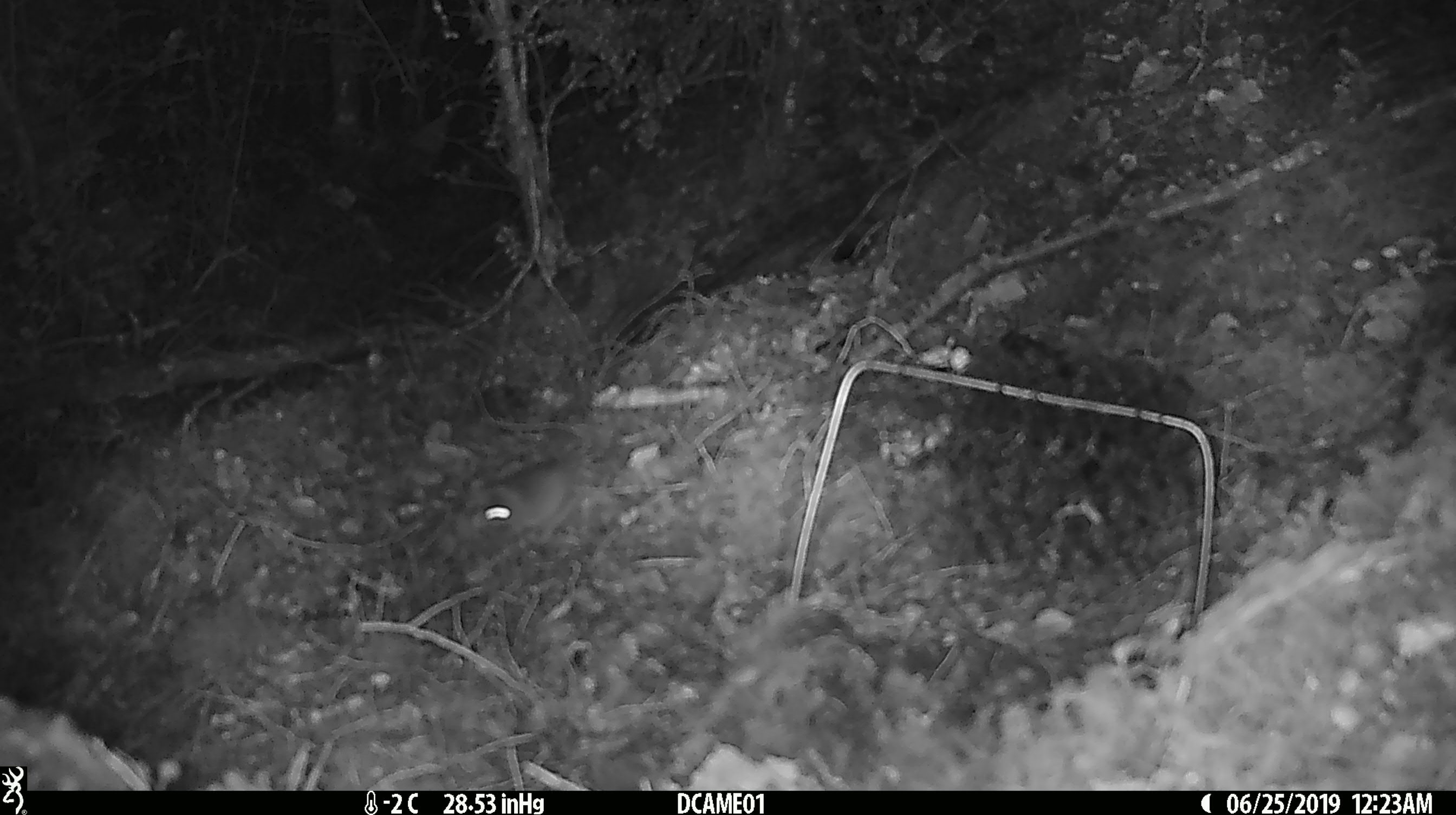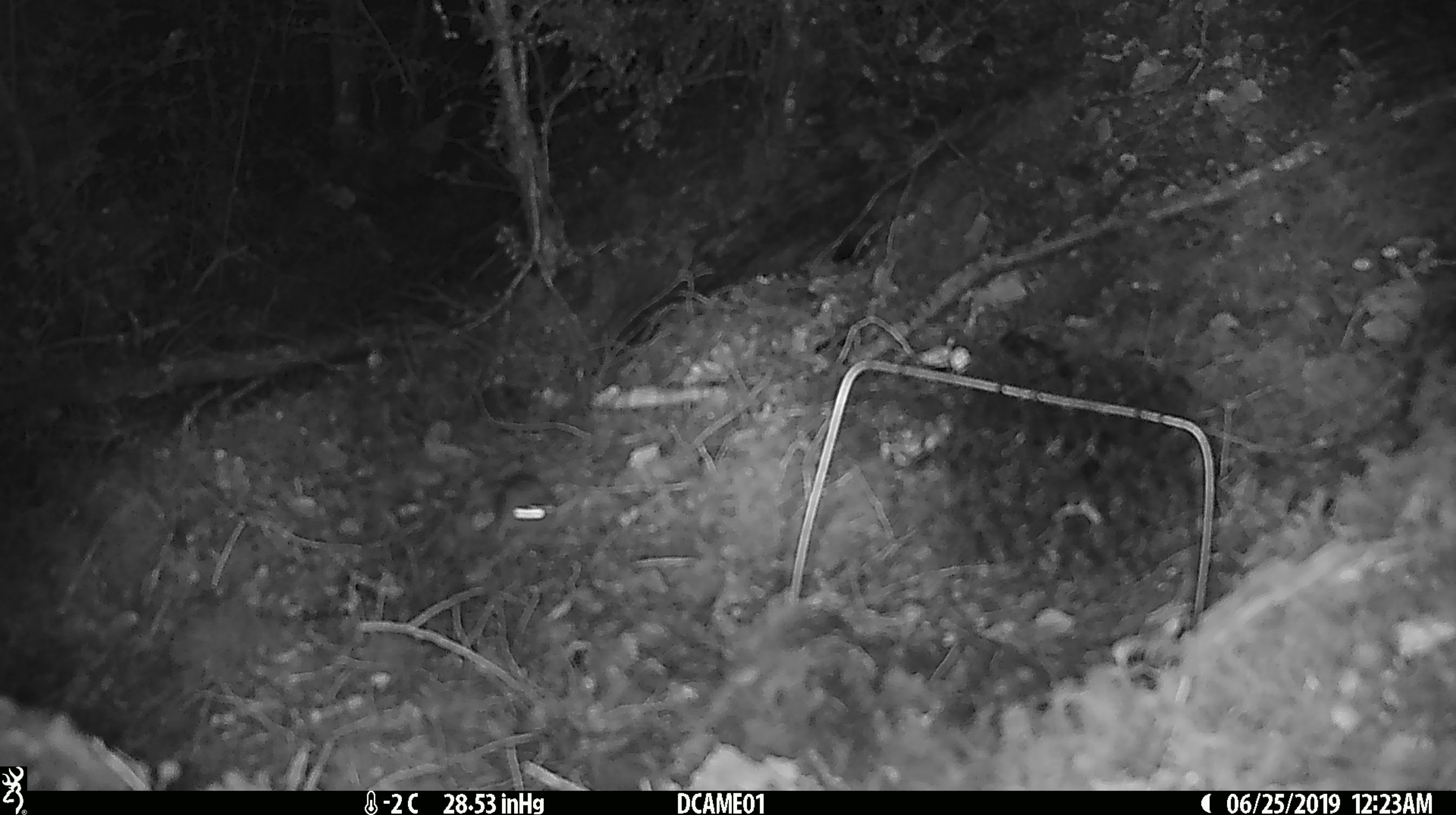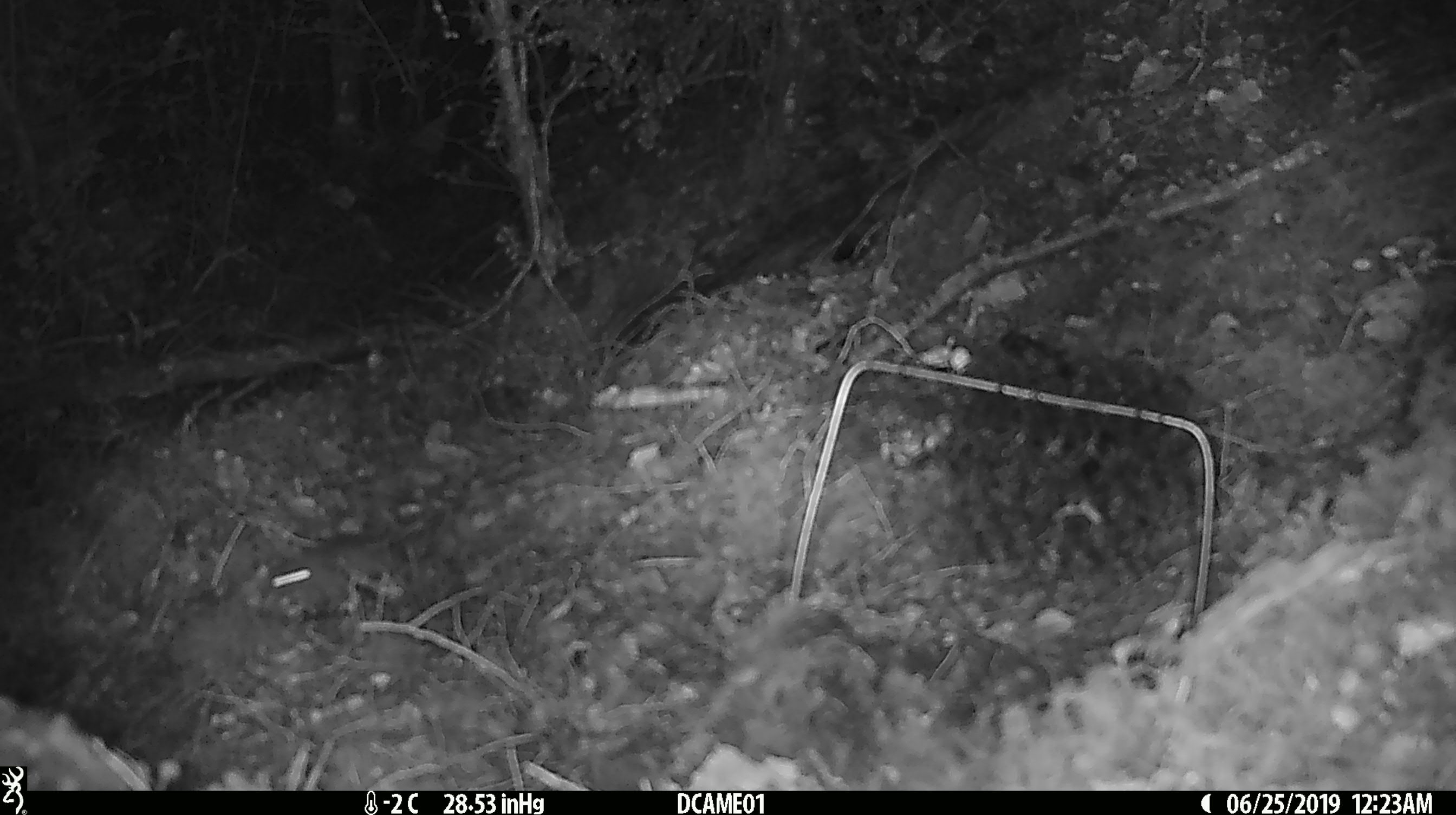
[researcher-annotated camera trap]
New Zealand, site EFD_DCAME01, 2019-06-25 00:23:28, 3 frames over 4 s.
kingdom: Animalia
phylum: Chordata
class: Mammalia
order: Rodentia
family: Muridae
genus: Mus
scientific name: Mus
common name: mouse